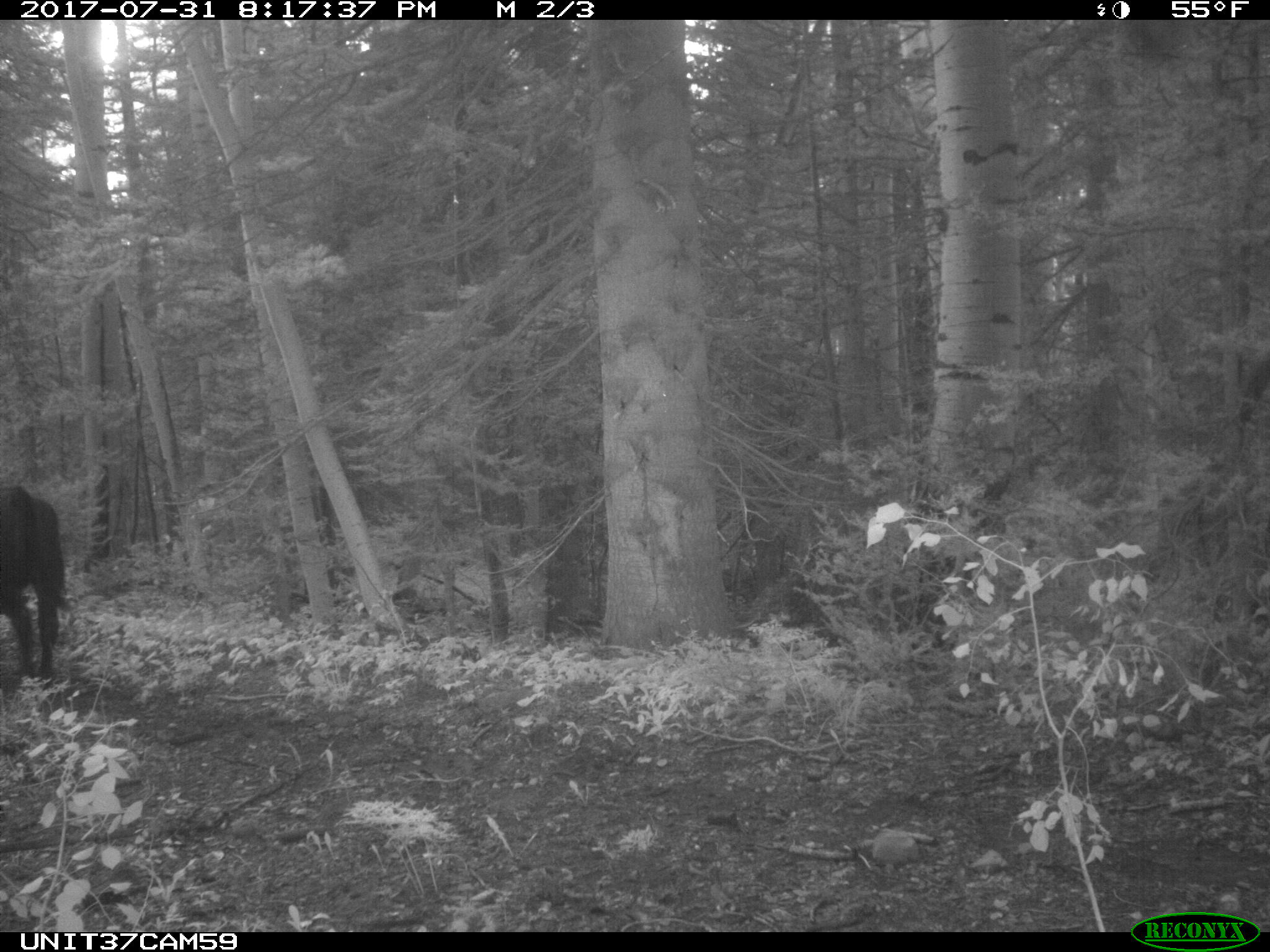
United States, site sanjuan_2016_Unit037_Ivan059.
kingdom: Animalia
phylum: Chordata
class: Mammalia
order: Artiodactyla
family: Bovidae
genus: Bos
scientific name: Bos taurus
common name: domestic cow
Bos taurus (domestic cow).